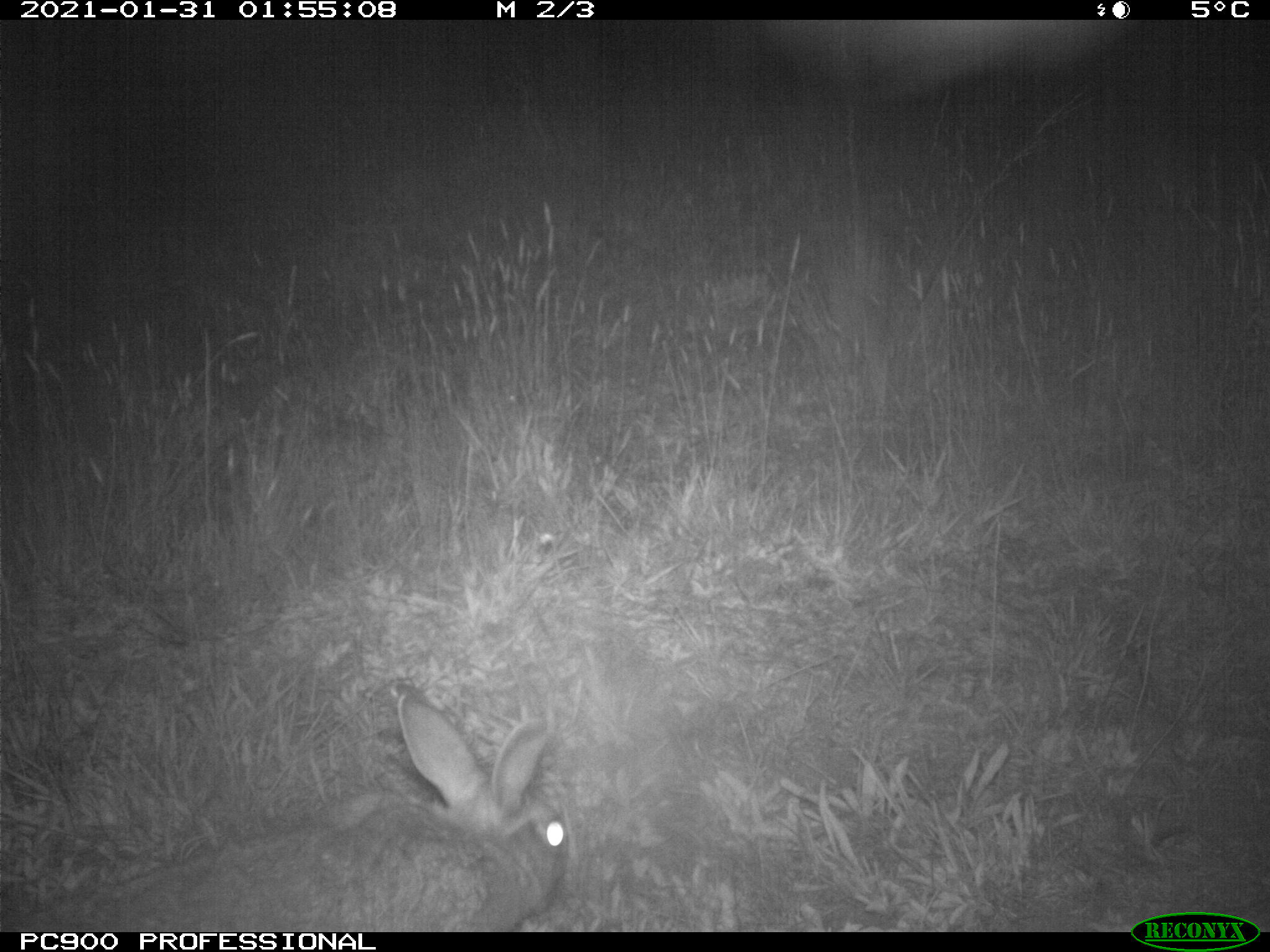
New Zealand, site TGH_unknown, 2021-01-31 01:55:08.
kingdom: Animalia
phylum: Chordata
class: Mammalia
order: Lagomorpha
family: Leporidae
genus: Oryctolagus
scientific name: Oryctolagus cuniculus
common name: european rabbit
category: rabbit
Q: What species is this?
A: Rabbit (european rabbit) (Oryctolagus cuniculus).